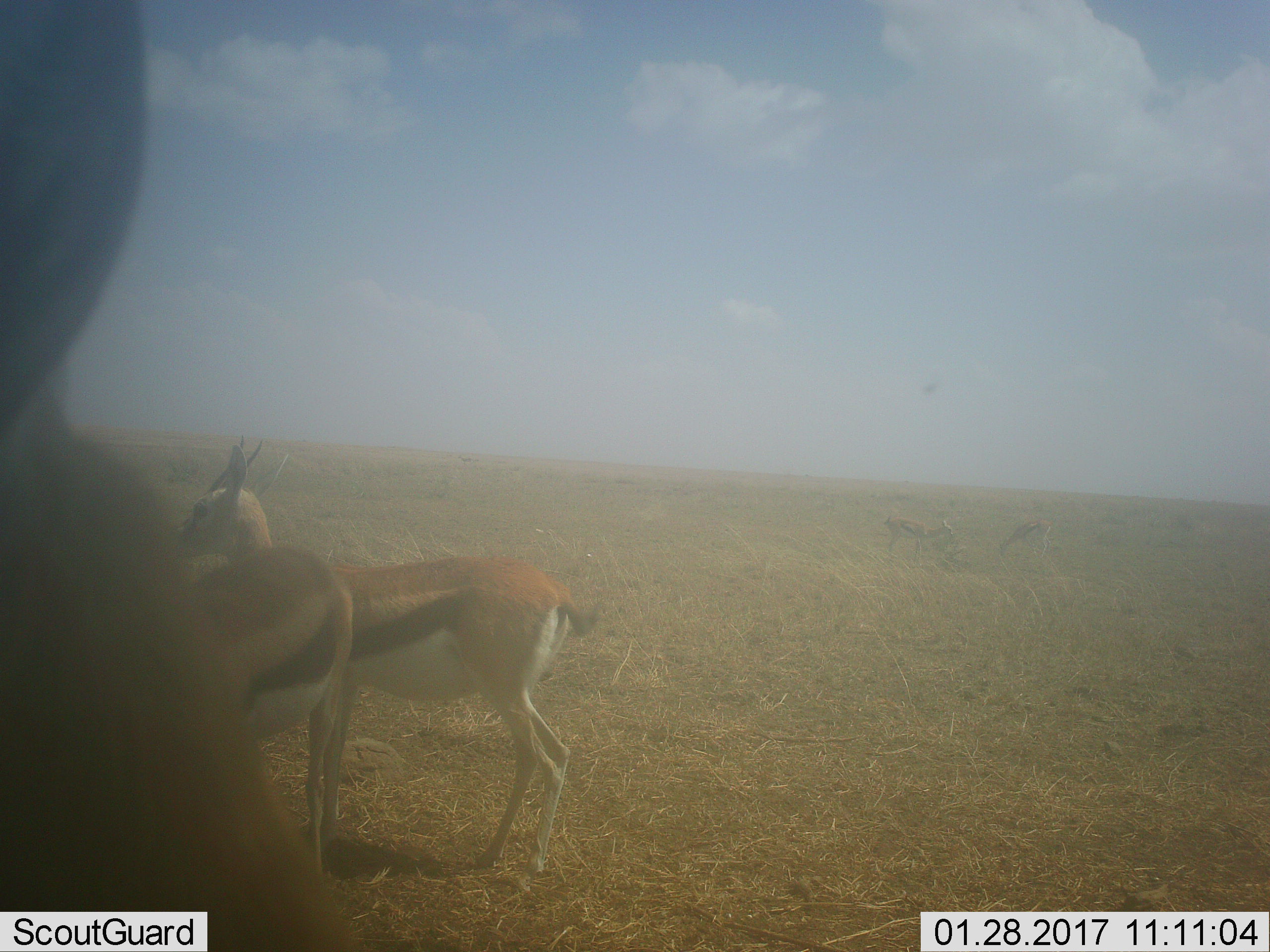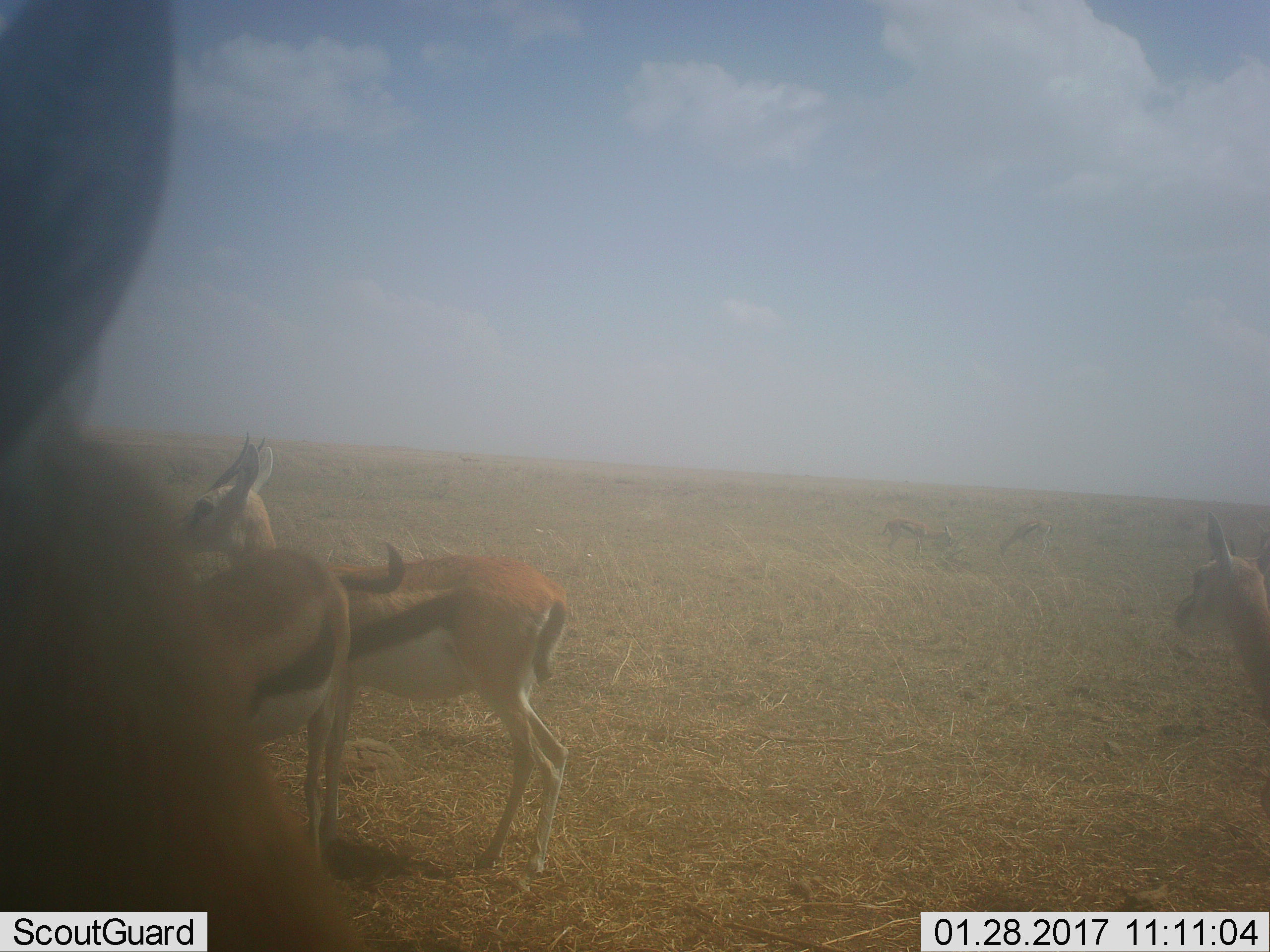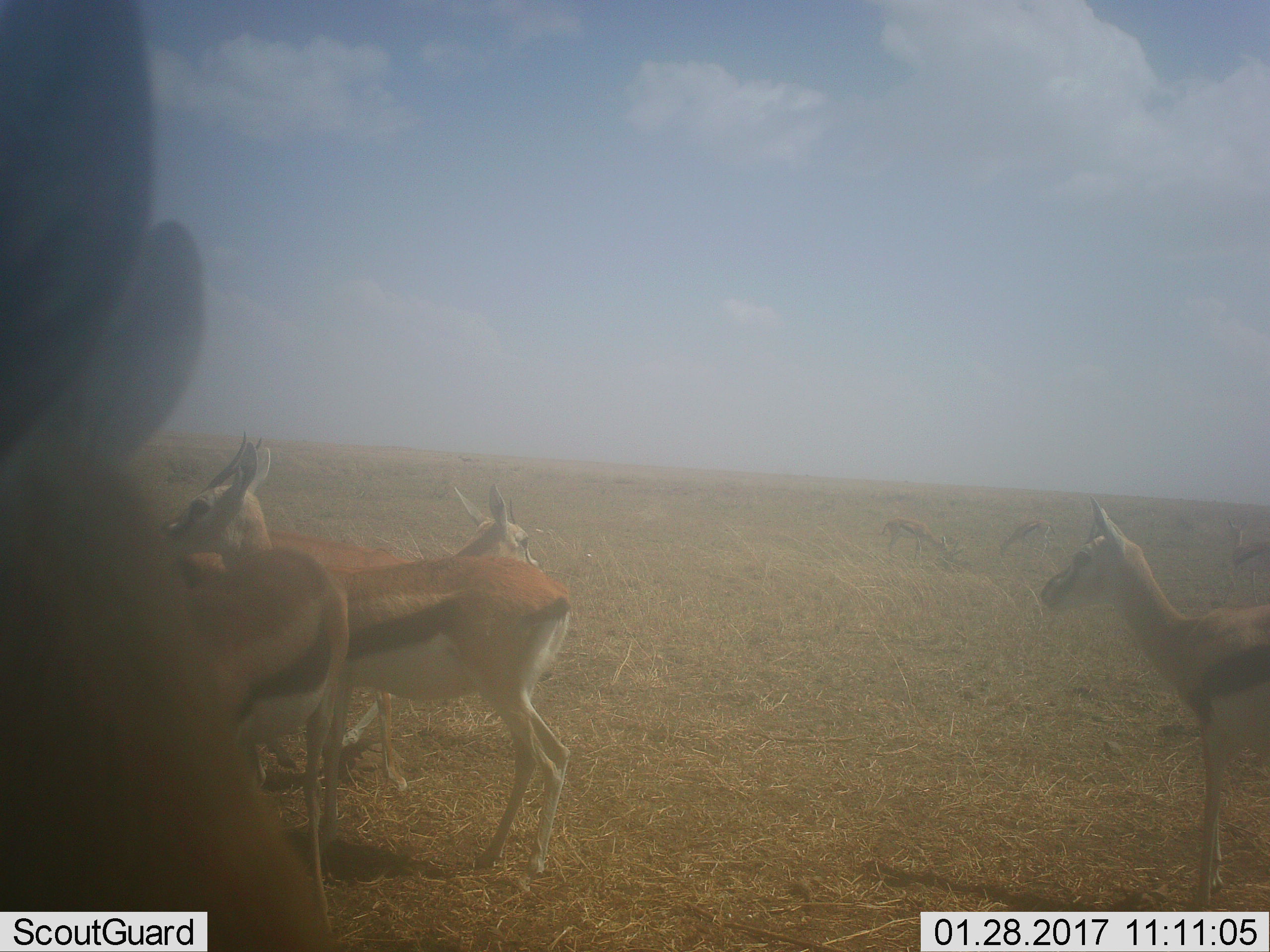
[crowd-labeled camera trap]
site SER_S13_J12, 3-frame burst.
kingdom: Animalia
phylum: Chordata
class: Mammalia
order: Artiodactyla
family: Bovidae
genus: Eudorcas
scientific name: Eudorcas thomsonii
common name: thomson's gazelle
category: gazellethomsons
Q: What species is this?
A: Gazellethomsons (thomson's gazelle) (Eudorcas thomsonii).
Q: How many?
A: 5.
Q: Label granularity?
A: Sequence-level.